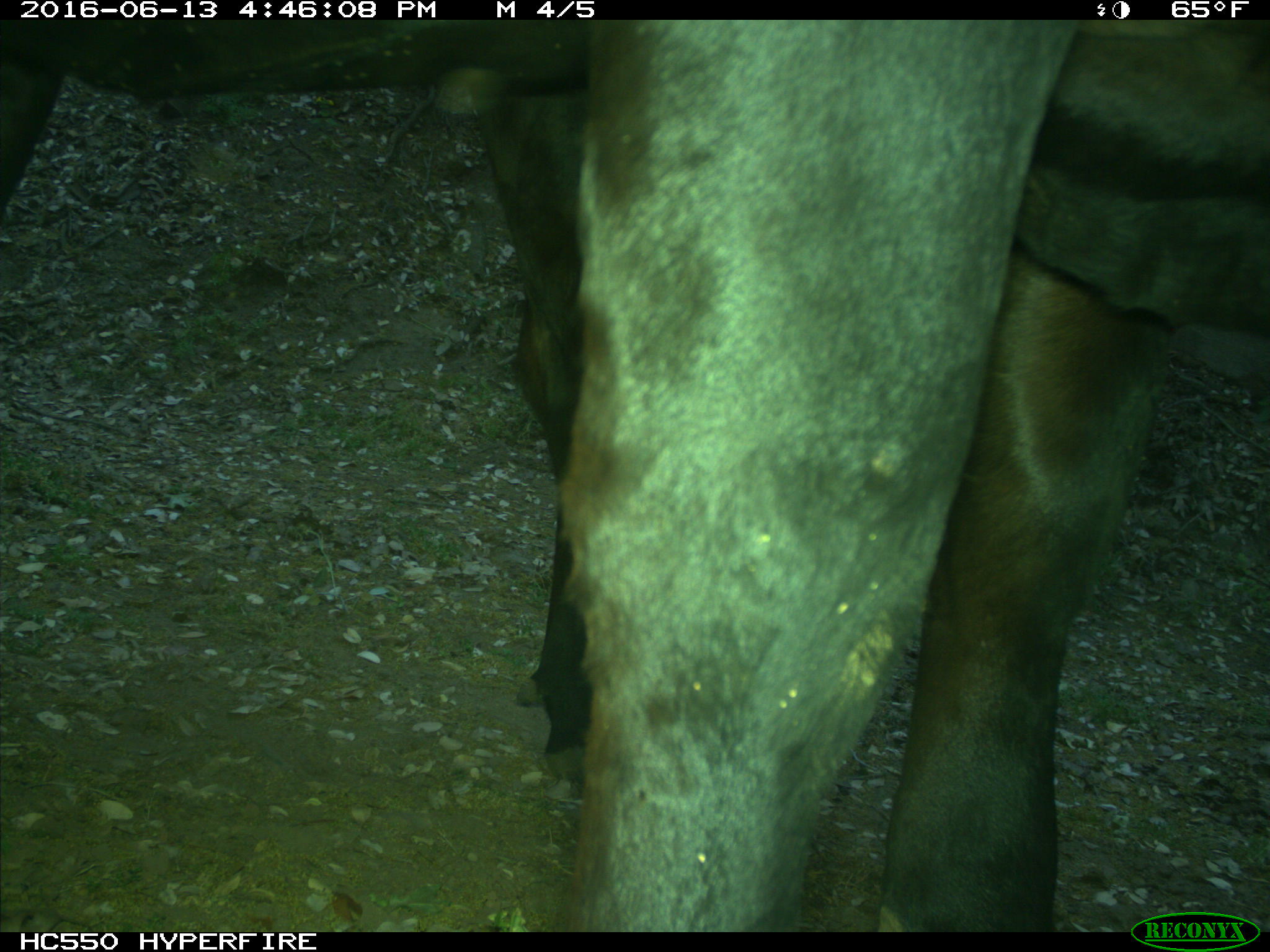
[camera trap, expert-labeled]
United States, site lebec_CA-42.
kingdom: Animalia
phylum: Chordata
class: Mammalia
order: Artiodactyla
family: Bovidae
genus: Bos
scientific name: Bos taurus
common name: domestic cow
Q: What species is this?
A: Bos taurus (domestic cow).